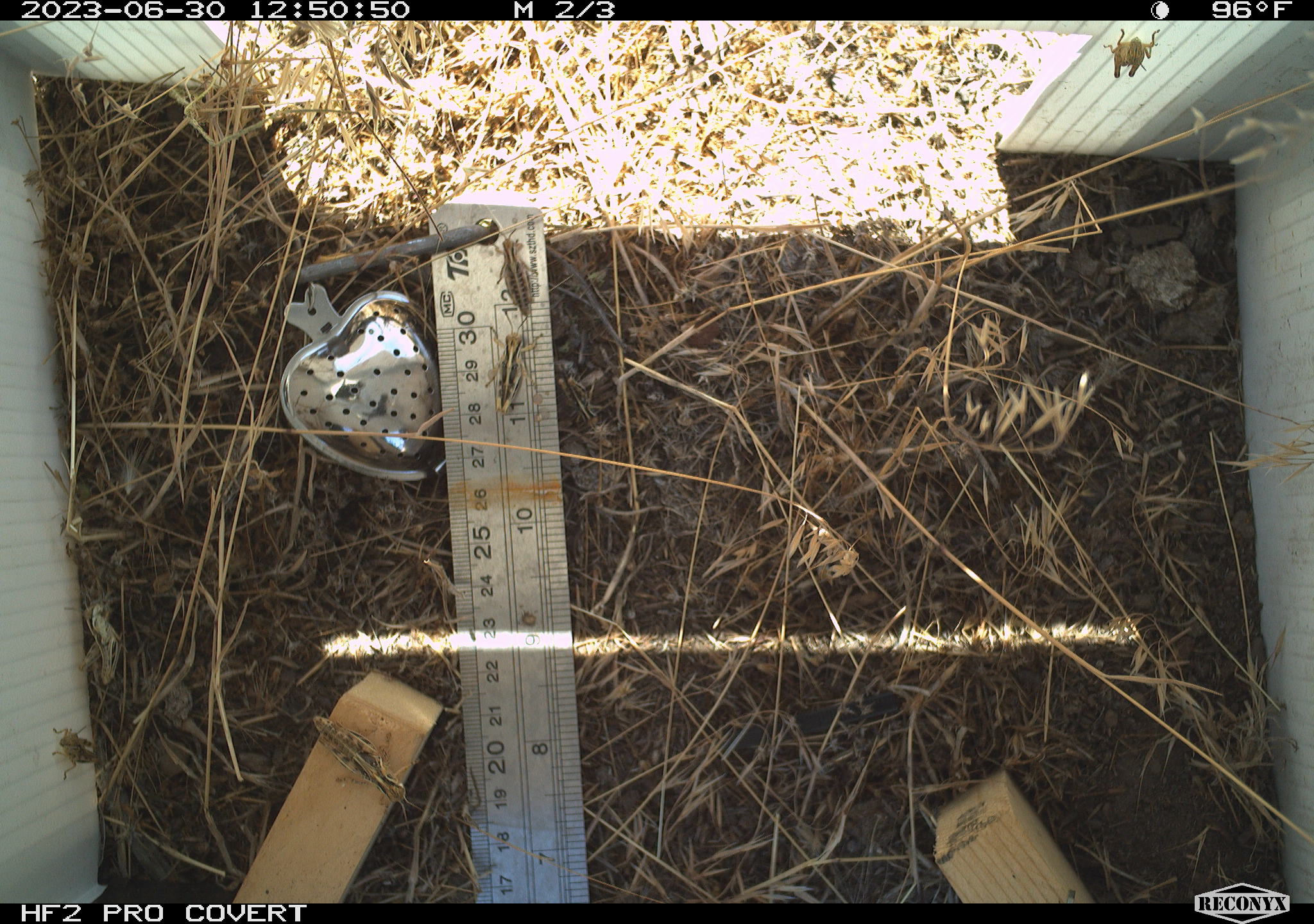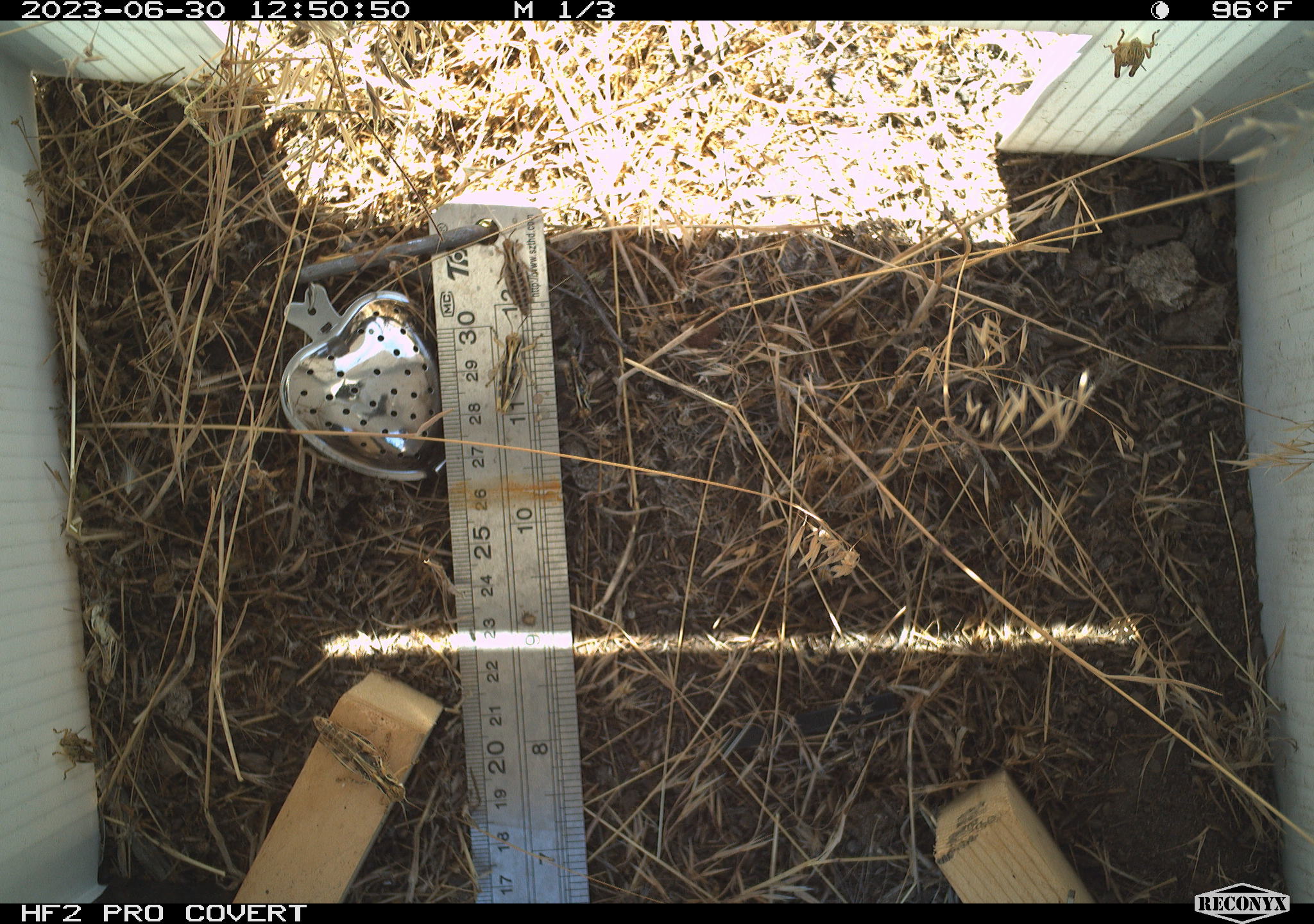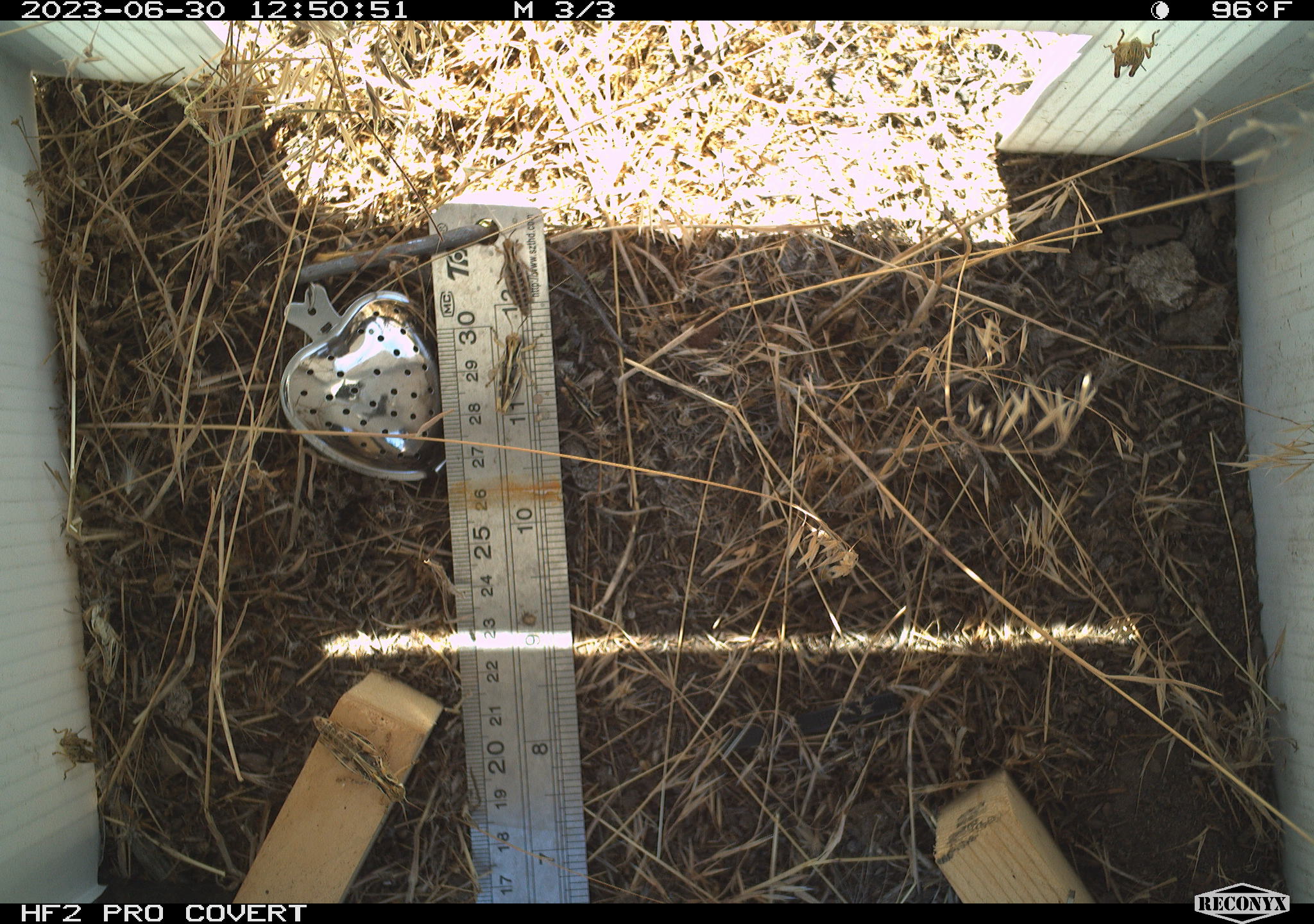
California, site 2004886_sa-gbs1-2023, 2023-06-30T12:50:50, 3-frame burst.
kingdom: Animalia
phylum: Arthropoda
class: Insecta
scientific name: Insecta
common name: insect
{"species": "insect (Insecta)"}